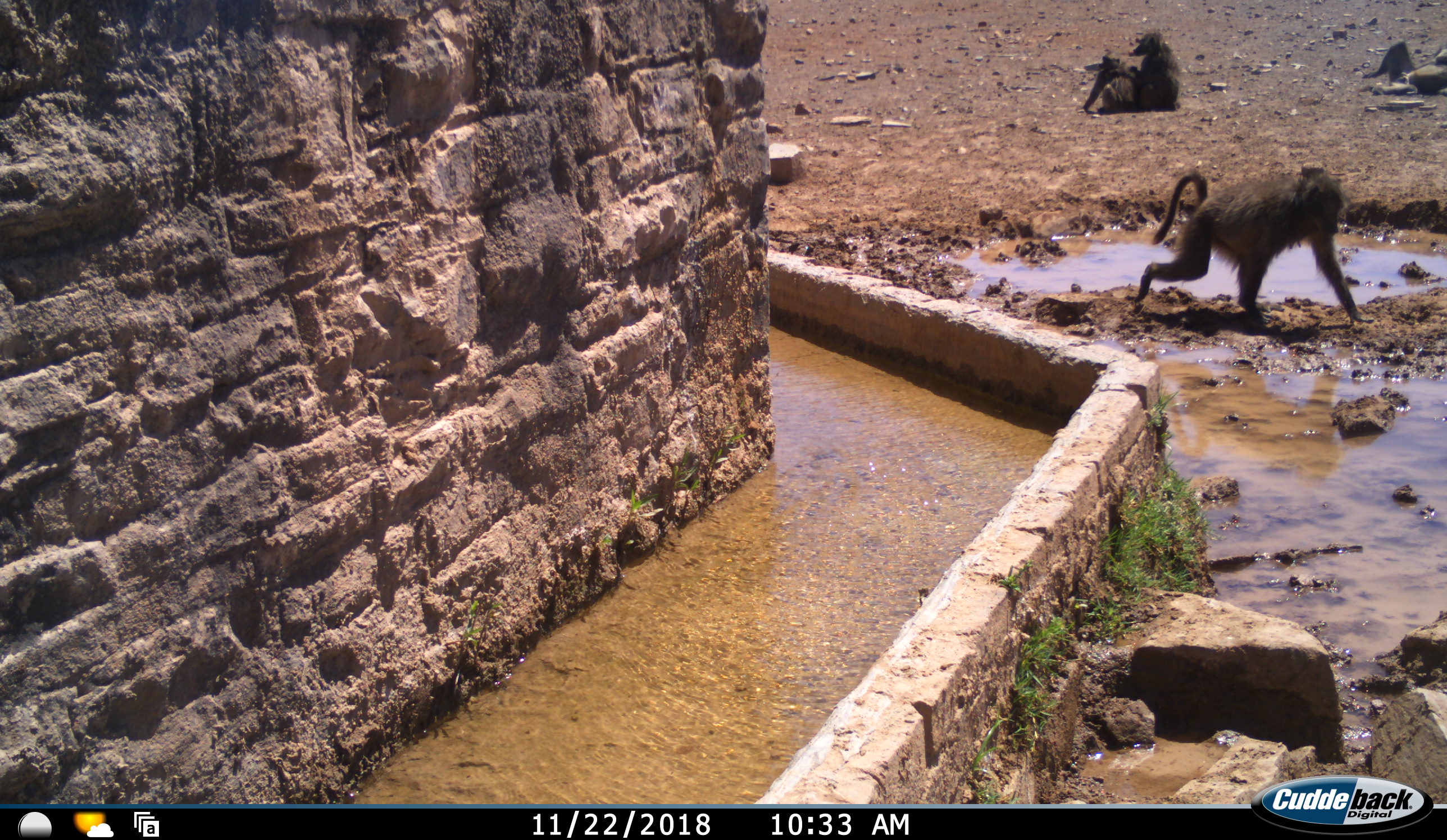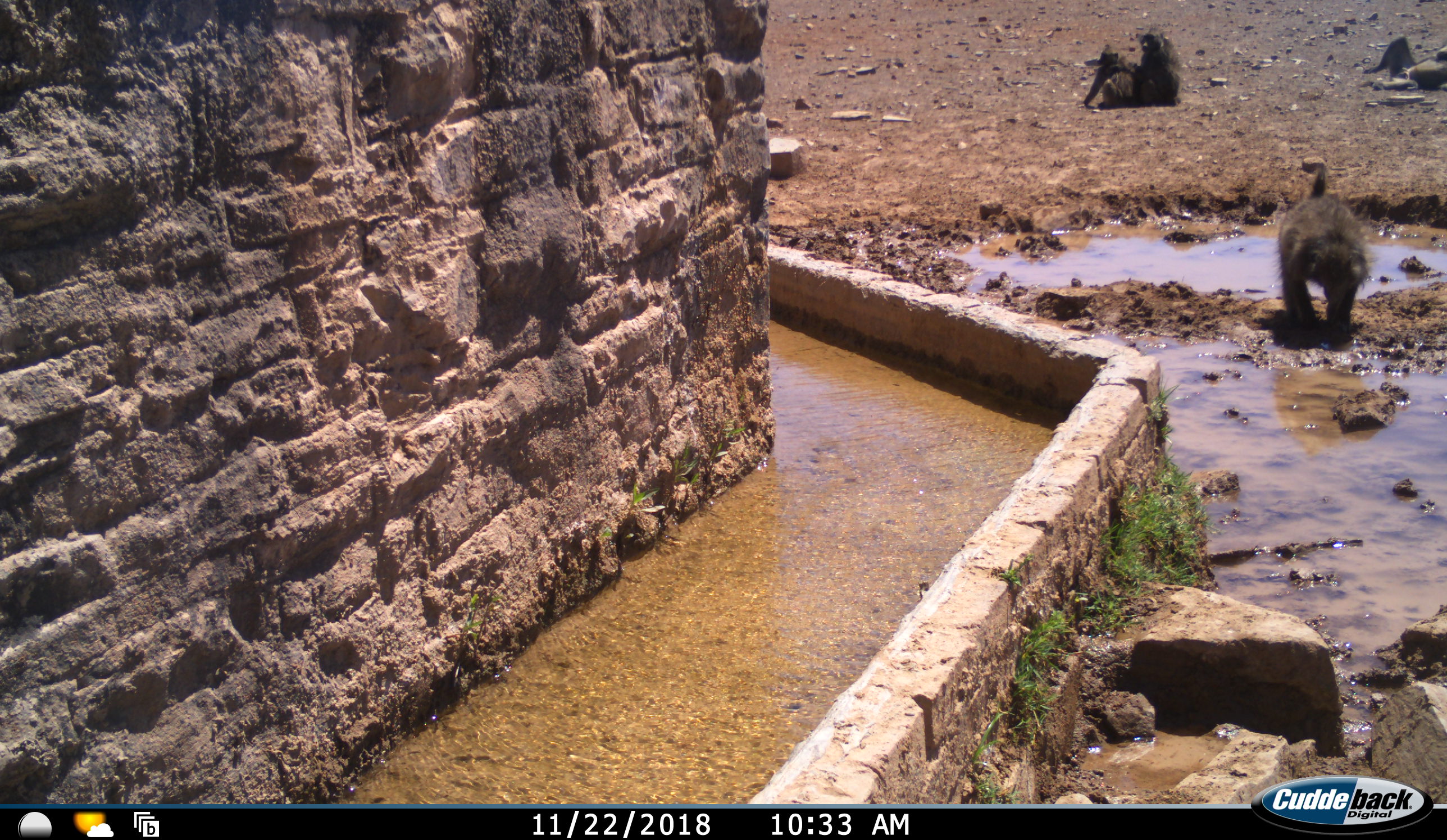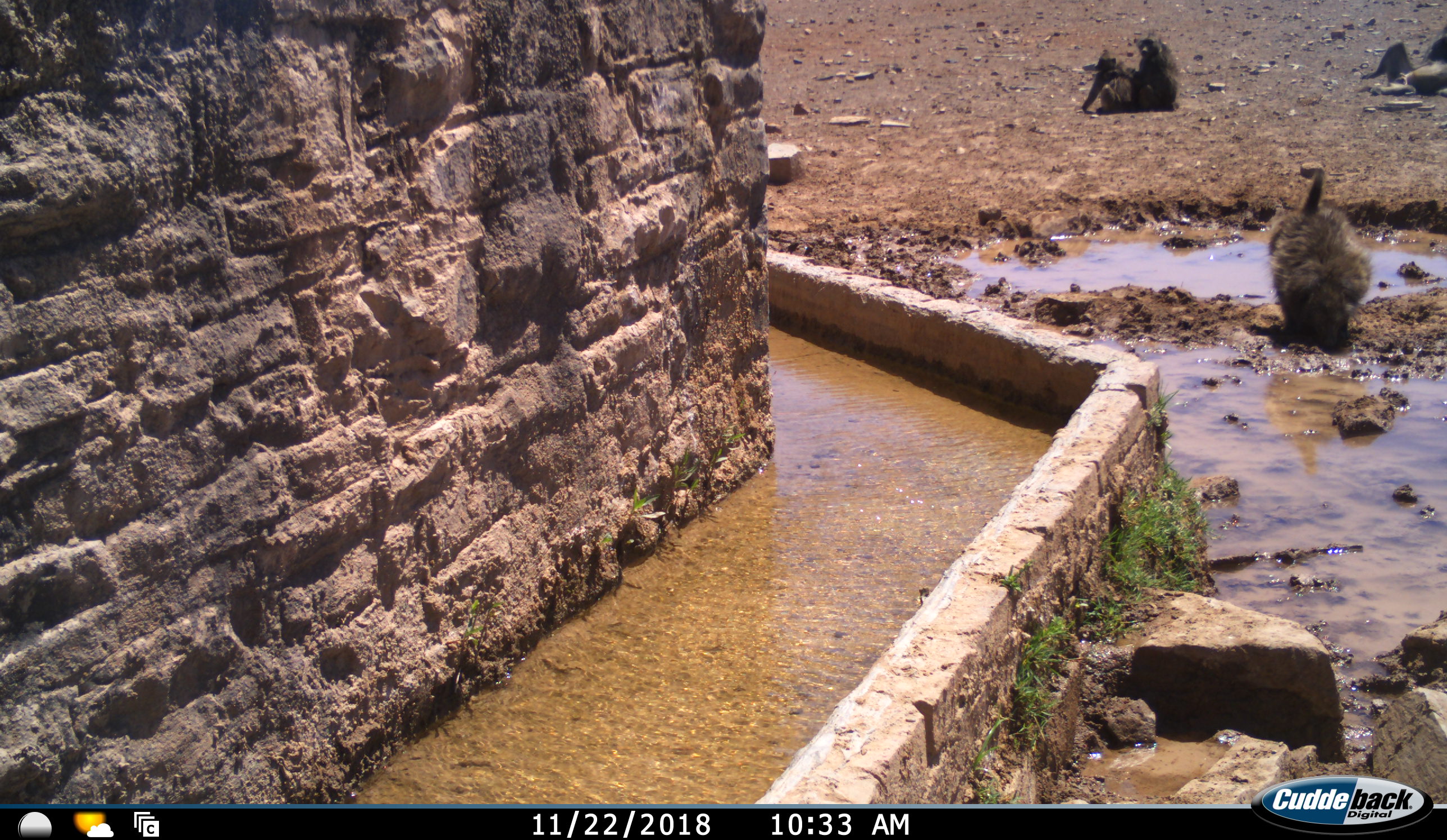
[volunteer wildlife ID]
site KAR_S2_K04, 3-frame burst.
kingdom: Animalia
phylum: Chordata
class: Mammalia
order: Primates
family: Cercopithecidae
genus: Papio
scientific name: Papio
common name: baboon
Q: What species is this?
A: Baboon (Papio).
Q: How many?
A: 4.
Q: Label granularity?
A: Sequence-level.